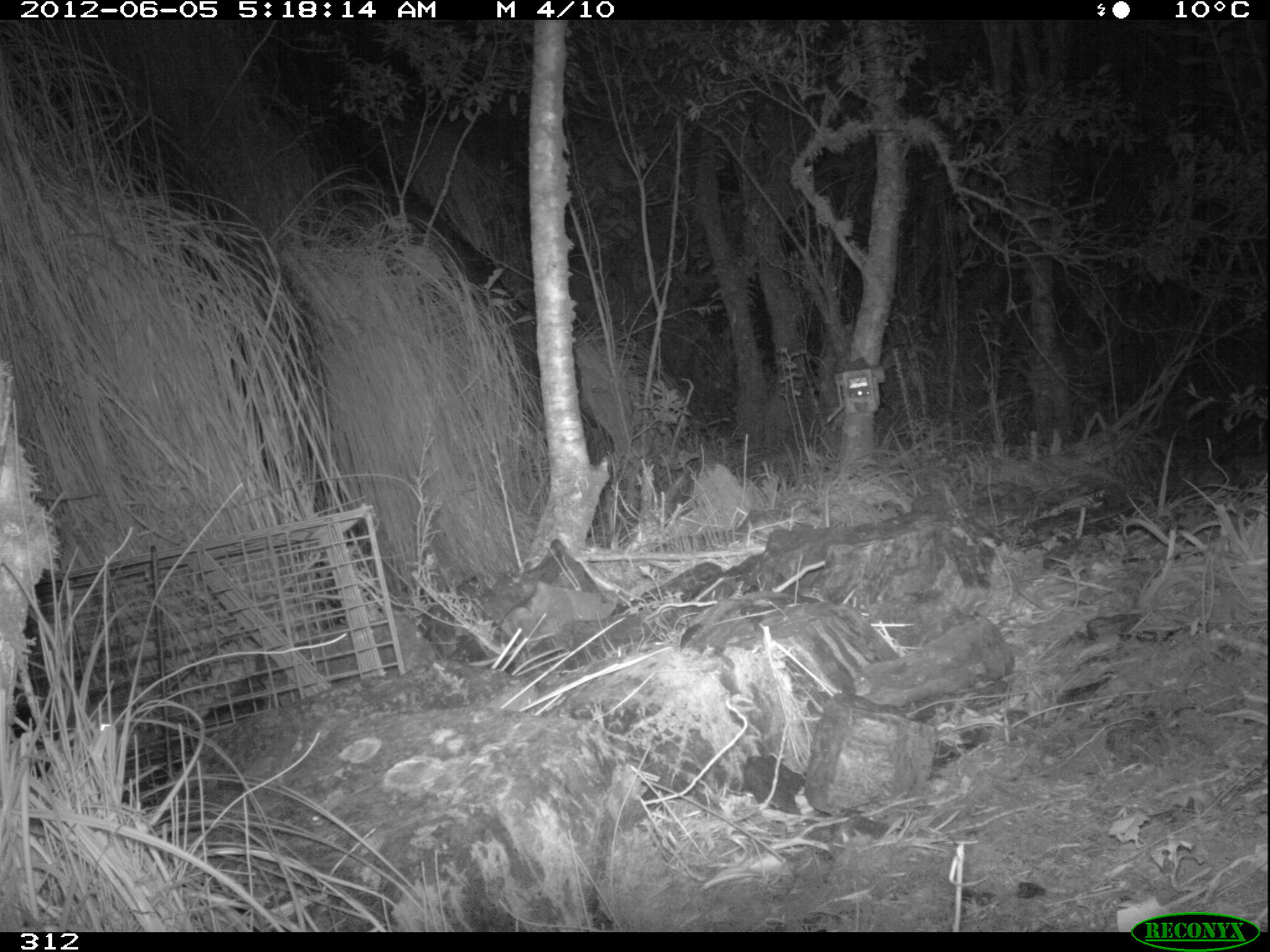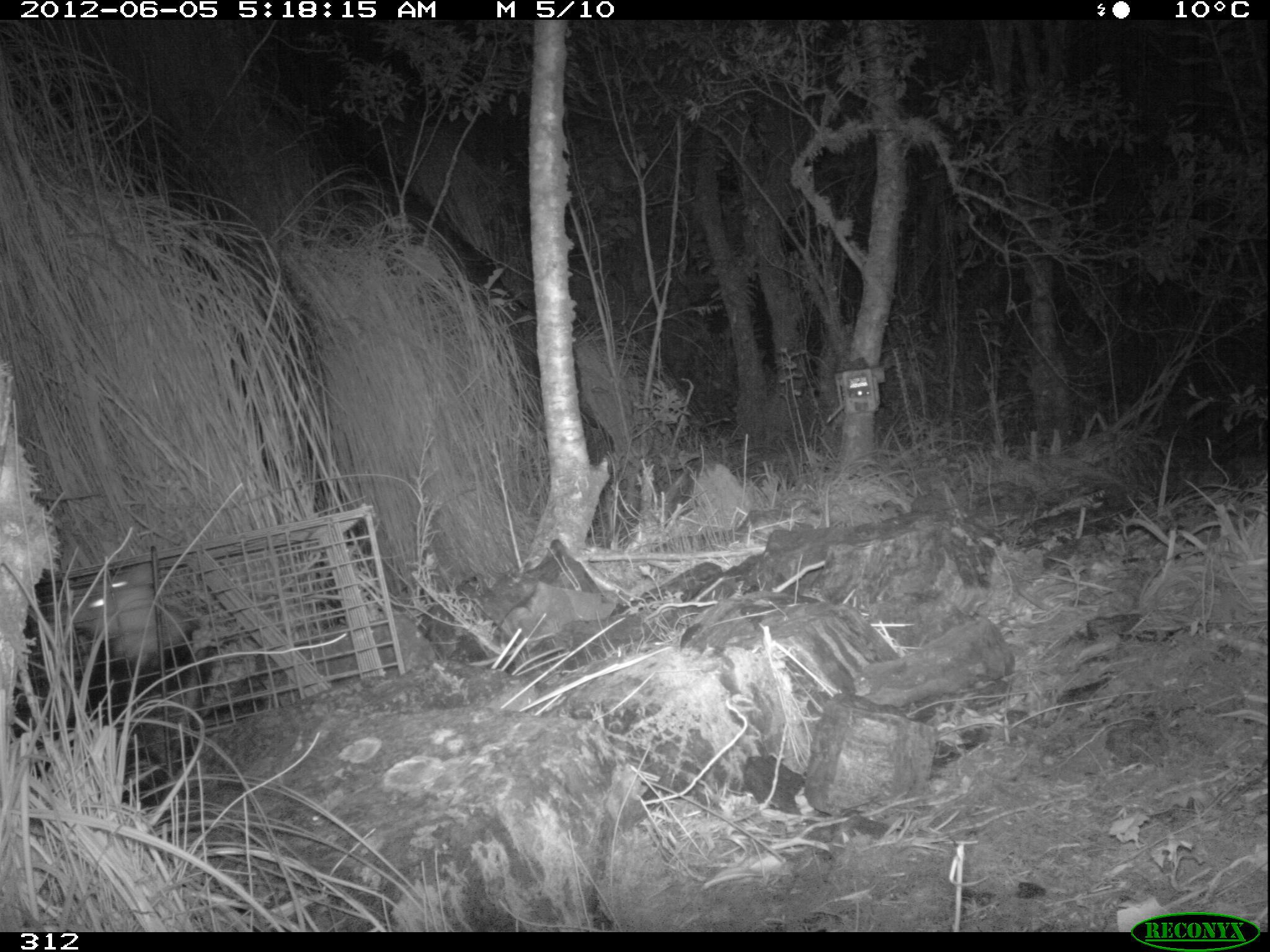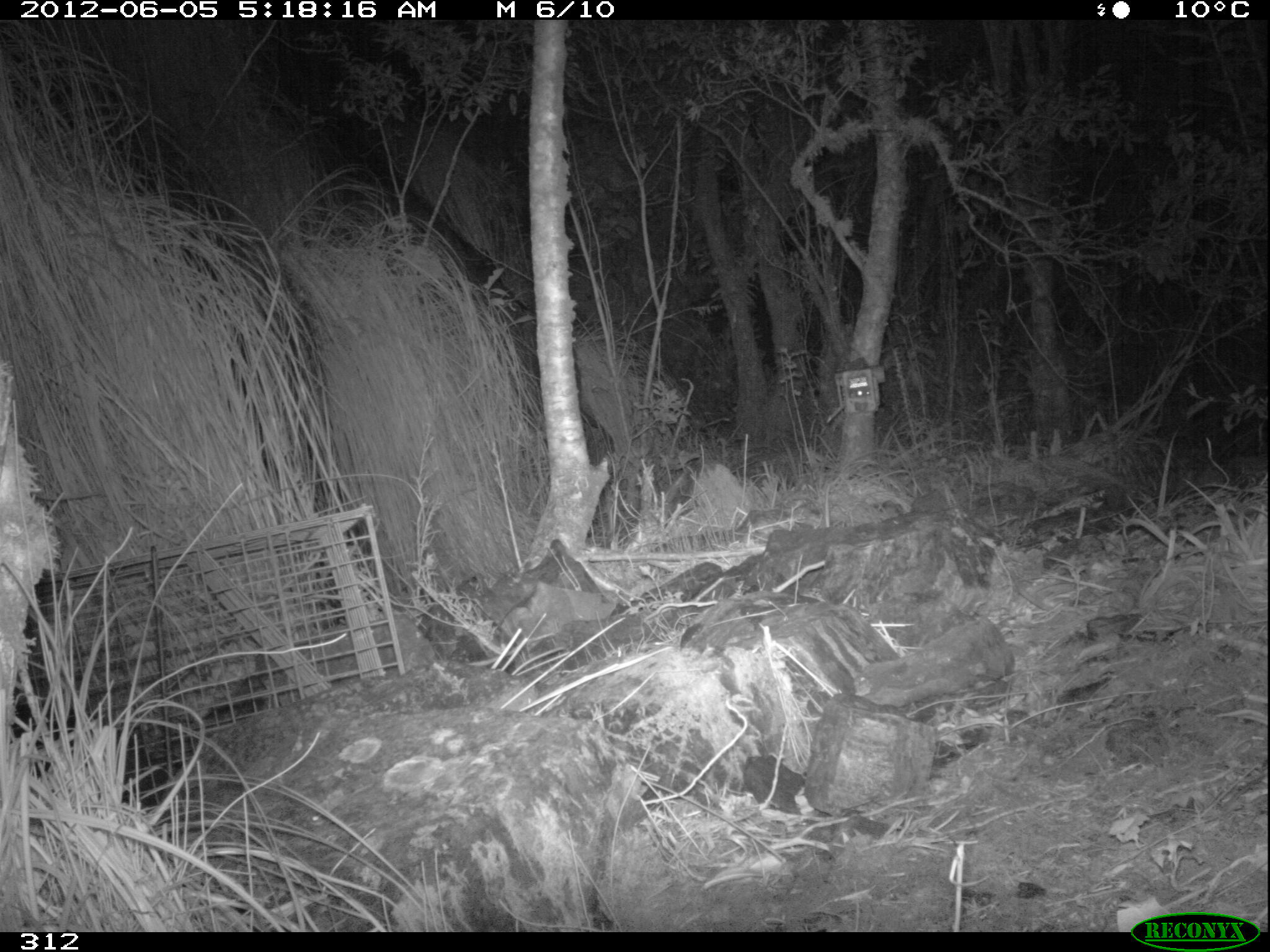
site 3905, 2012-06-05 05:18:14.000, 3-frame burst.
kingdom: Animalia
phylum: Chordata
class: Mammalia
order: Didelphimorphia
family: Didelphidae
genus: Didelphis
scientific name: Didelphis pernigra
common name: andean white-eared opossum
Didelphis pernigra (andean white-eared opossum).